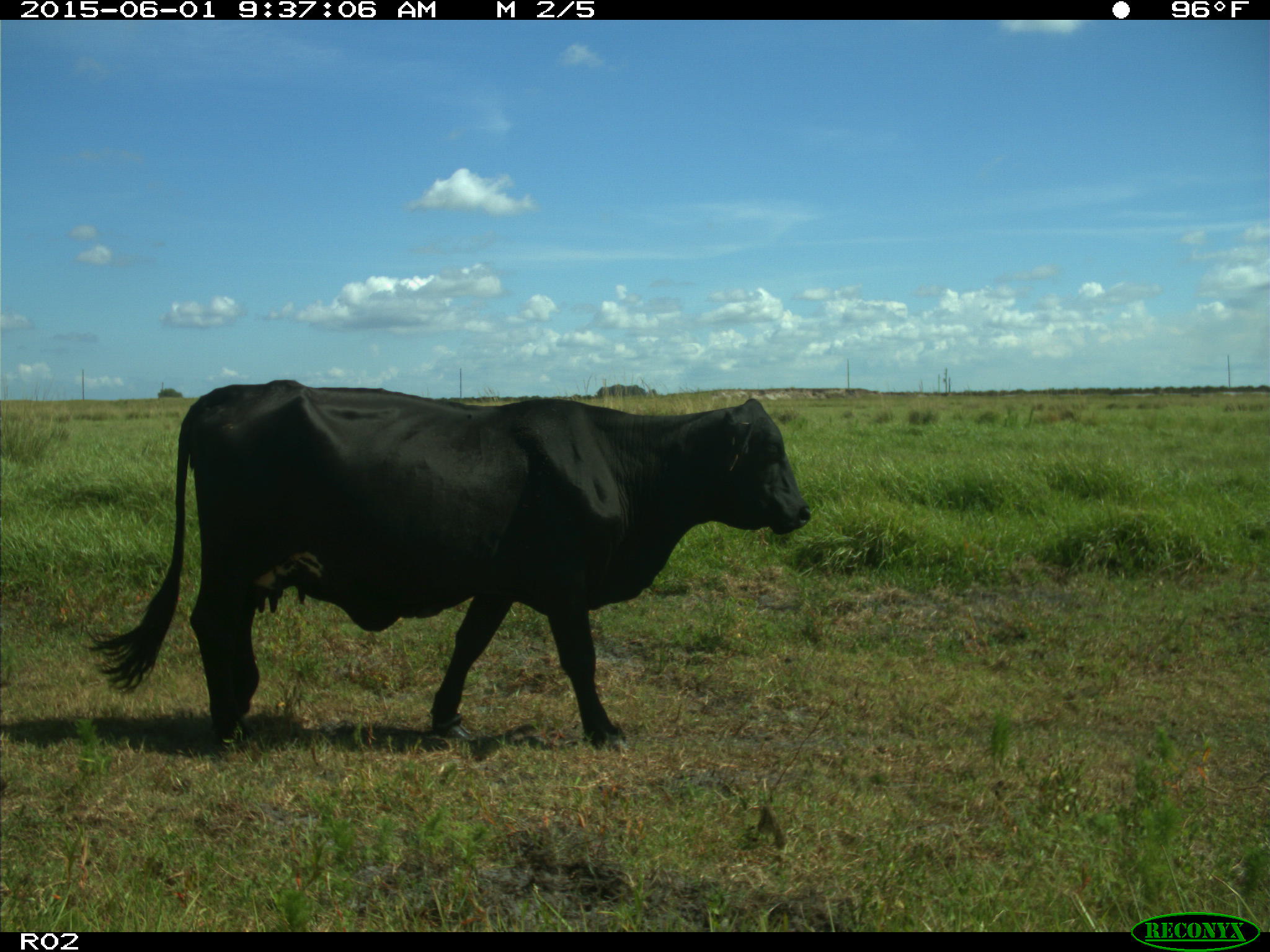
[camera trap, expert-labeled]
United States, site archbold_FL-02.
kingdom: Animalia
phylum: Chordata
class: Mammalia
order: Artiodactyla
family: Bovidae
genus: Bos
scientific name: Bos taurus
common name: domestic cow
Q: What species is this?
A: Bos taurus (domestic cow).